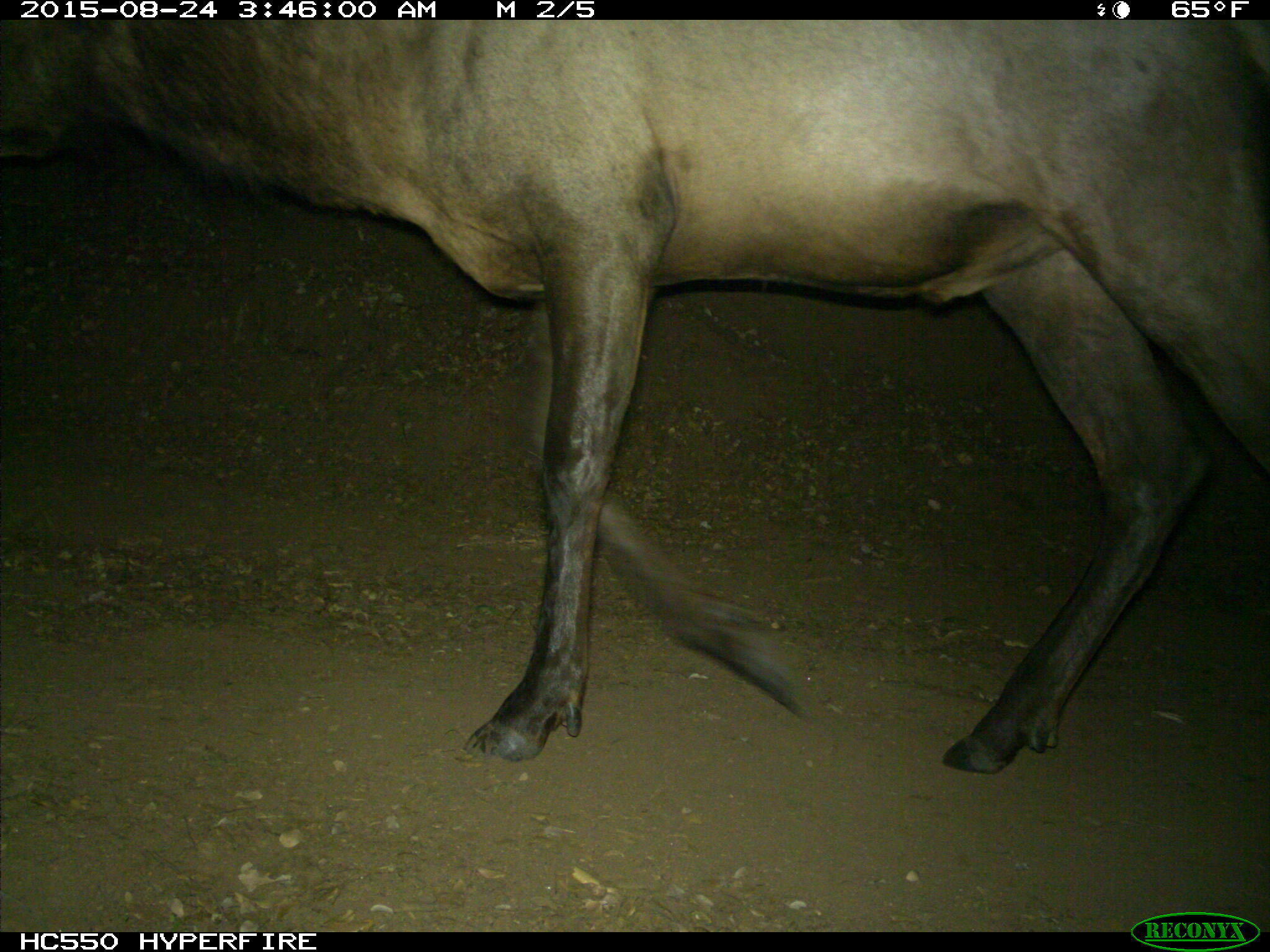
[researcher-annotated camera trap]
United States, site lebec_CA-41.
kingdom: Animalia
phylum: Chordata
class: Mammalia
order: Artiodactyla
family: Cervidae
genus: Cervus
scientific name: Cervus canadensis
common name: elk